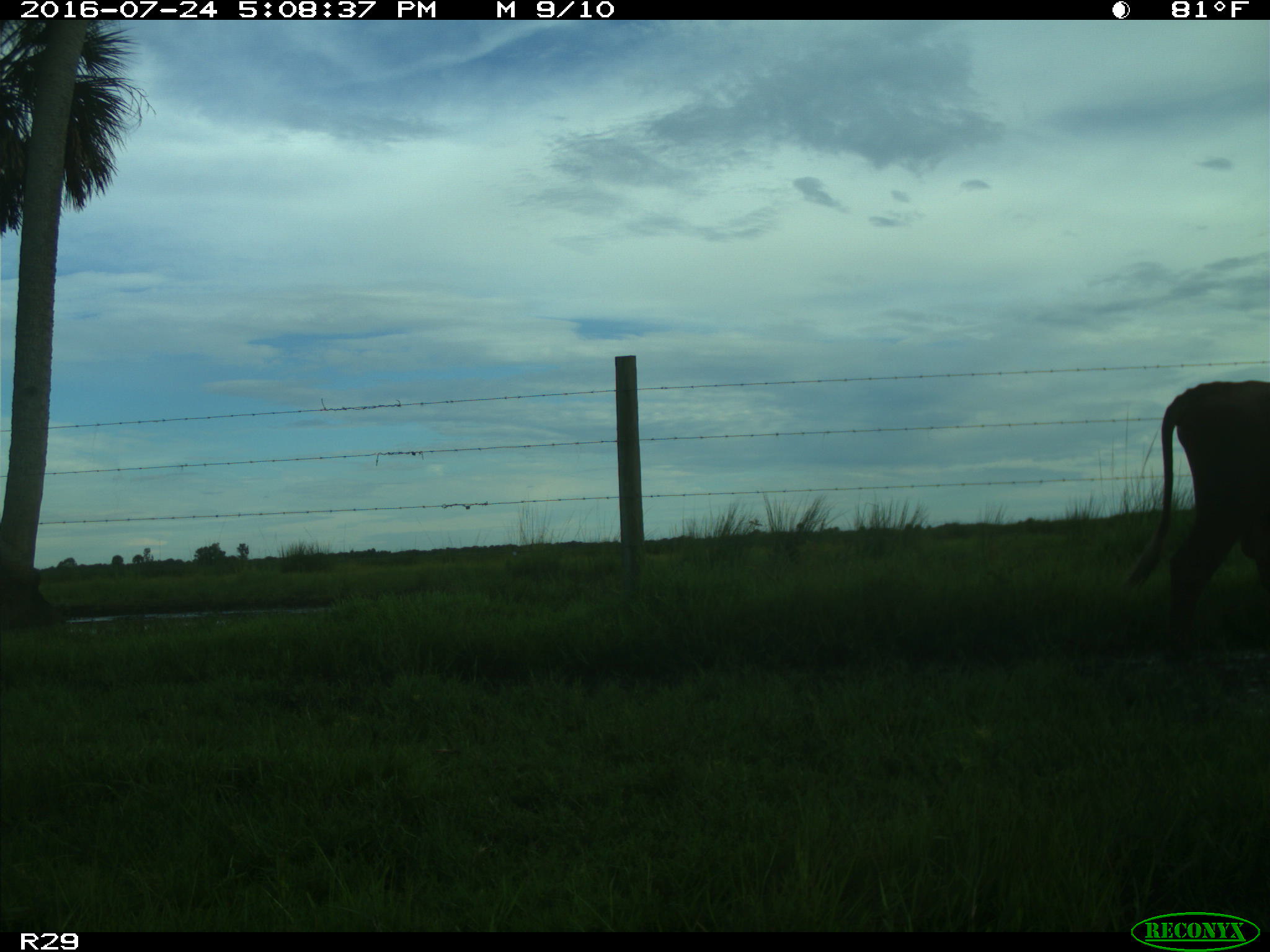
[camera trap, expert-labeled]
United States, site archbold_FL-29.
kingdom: Animalia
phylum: Chordata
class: Mammalia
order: Artiodactyla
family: Bovidae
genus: Bos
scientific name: Bos taurus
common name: domestic cow